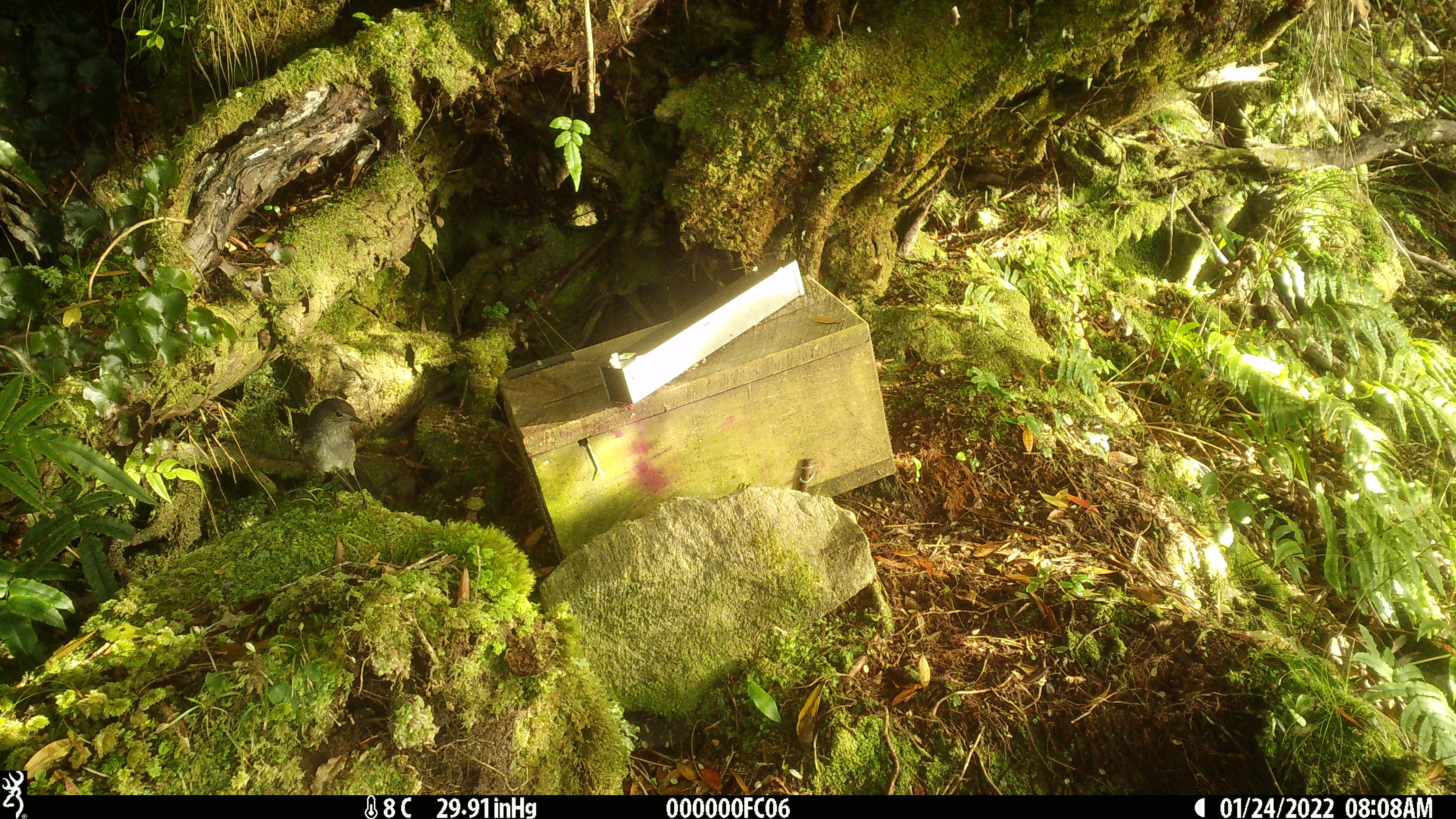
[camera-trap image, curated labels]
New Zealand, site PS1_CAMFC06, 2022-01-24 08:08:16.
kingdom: Animalia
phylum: Chordata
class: Aves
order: Passeriformes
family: Petroicidae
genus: Petroica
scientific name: Petroica australis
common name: new zealand robin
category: robin